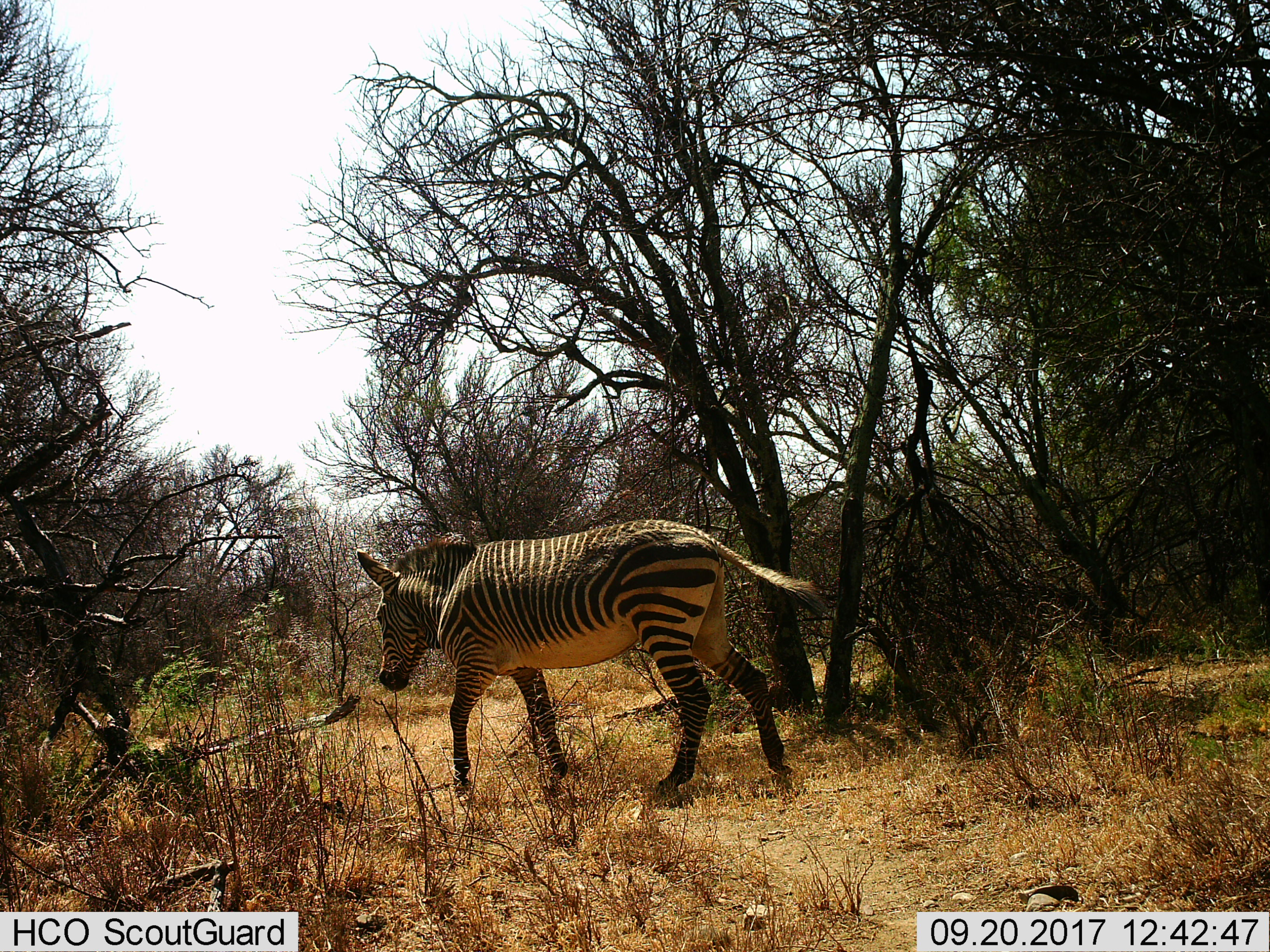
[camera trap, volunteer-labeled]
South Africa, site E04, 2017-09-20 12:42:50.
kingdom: Animalia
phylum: Chordata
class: Mammalia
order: Perissodactyla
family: Equidae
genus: Equus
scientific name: Equus zebra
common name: mountain zebra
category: zebramountain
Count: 1.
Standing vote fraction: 17%.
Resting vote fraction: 0%.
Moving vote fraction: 100%.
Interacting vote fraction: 0%.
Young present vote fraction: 0%.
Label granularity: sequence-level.